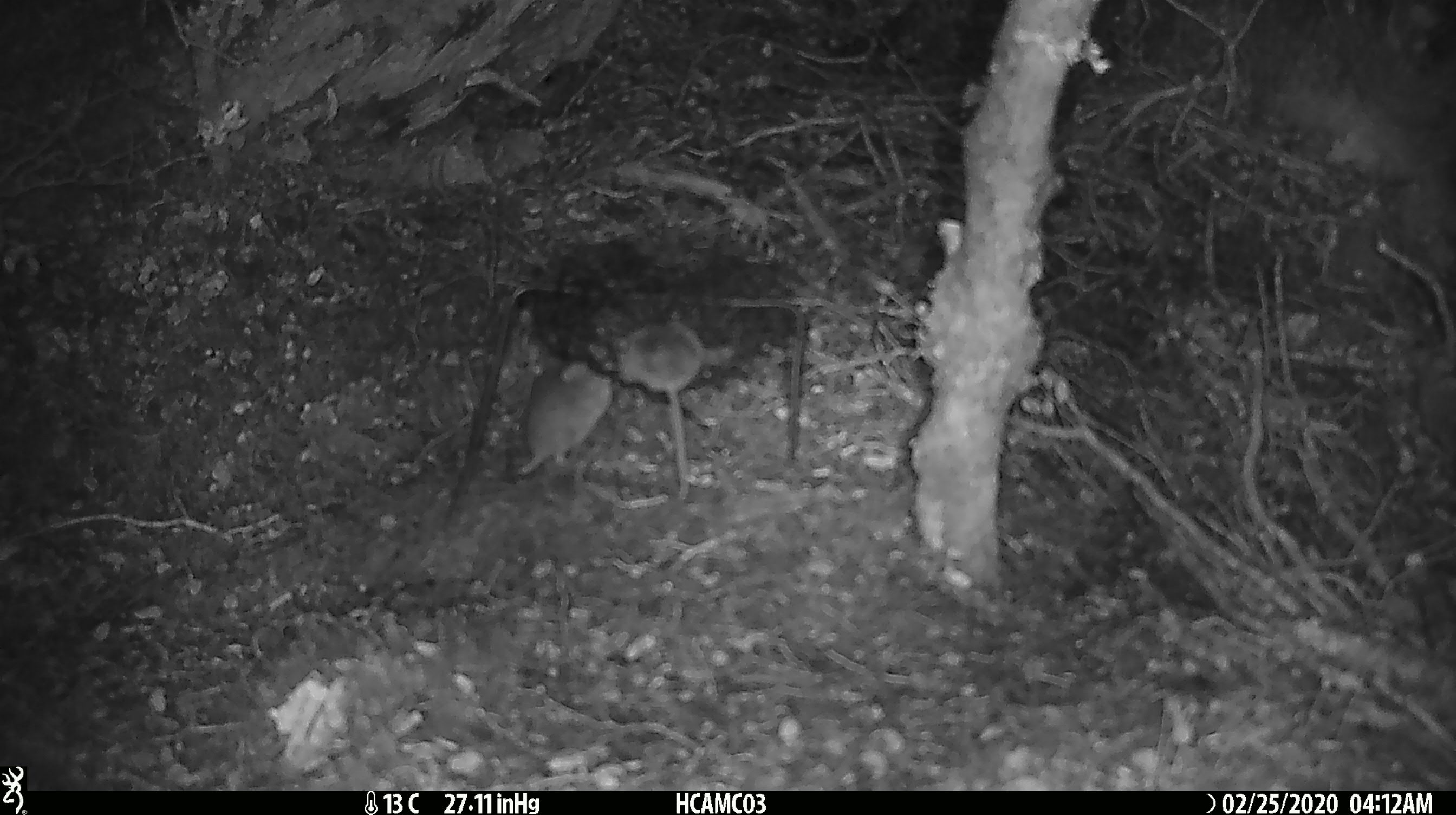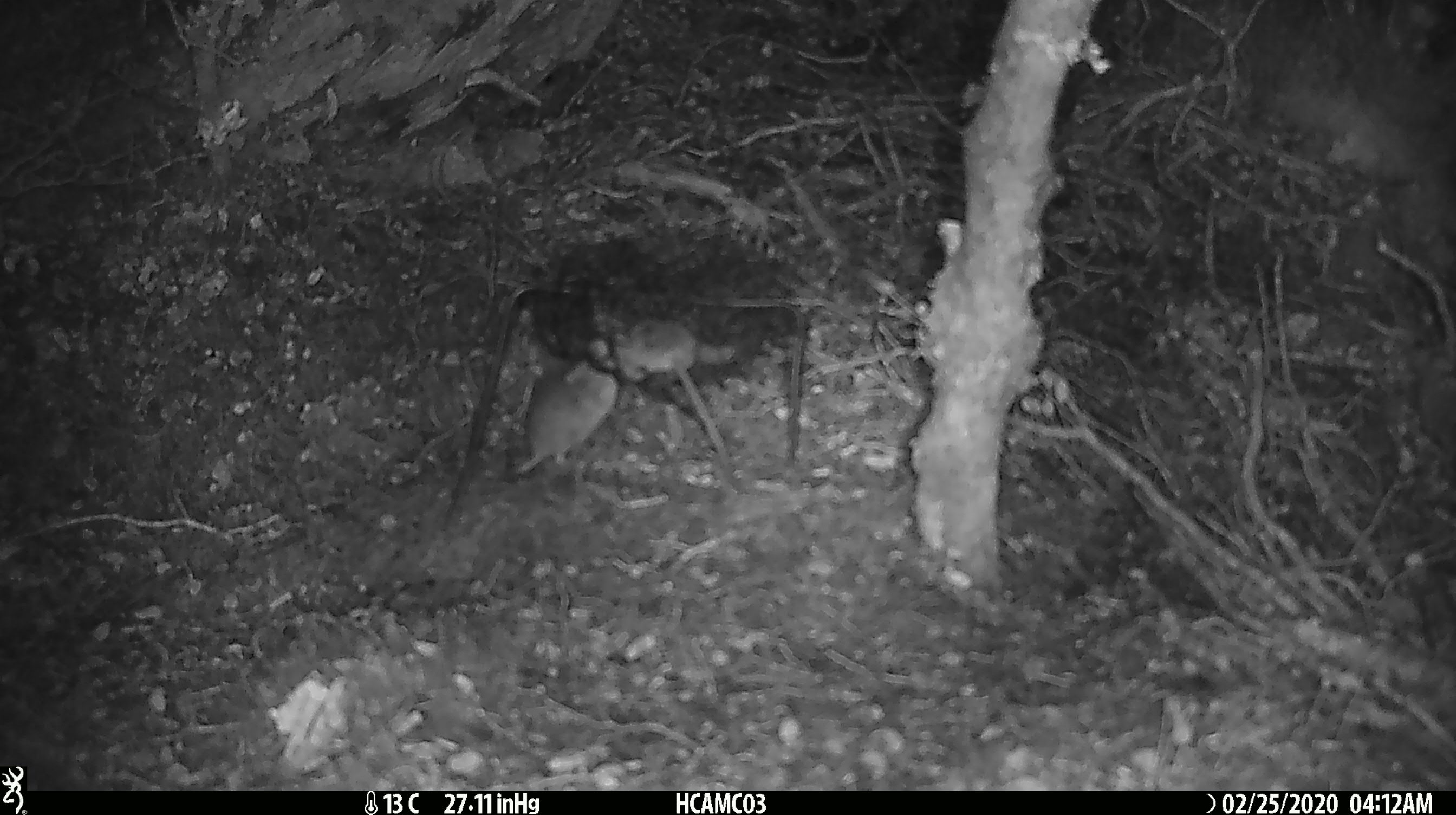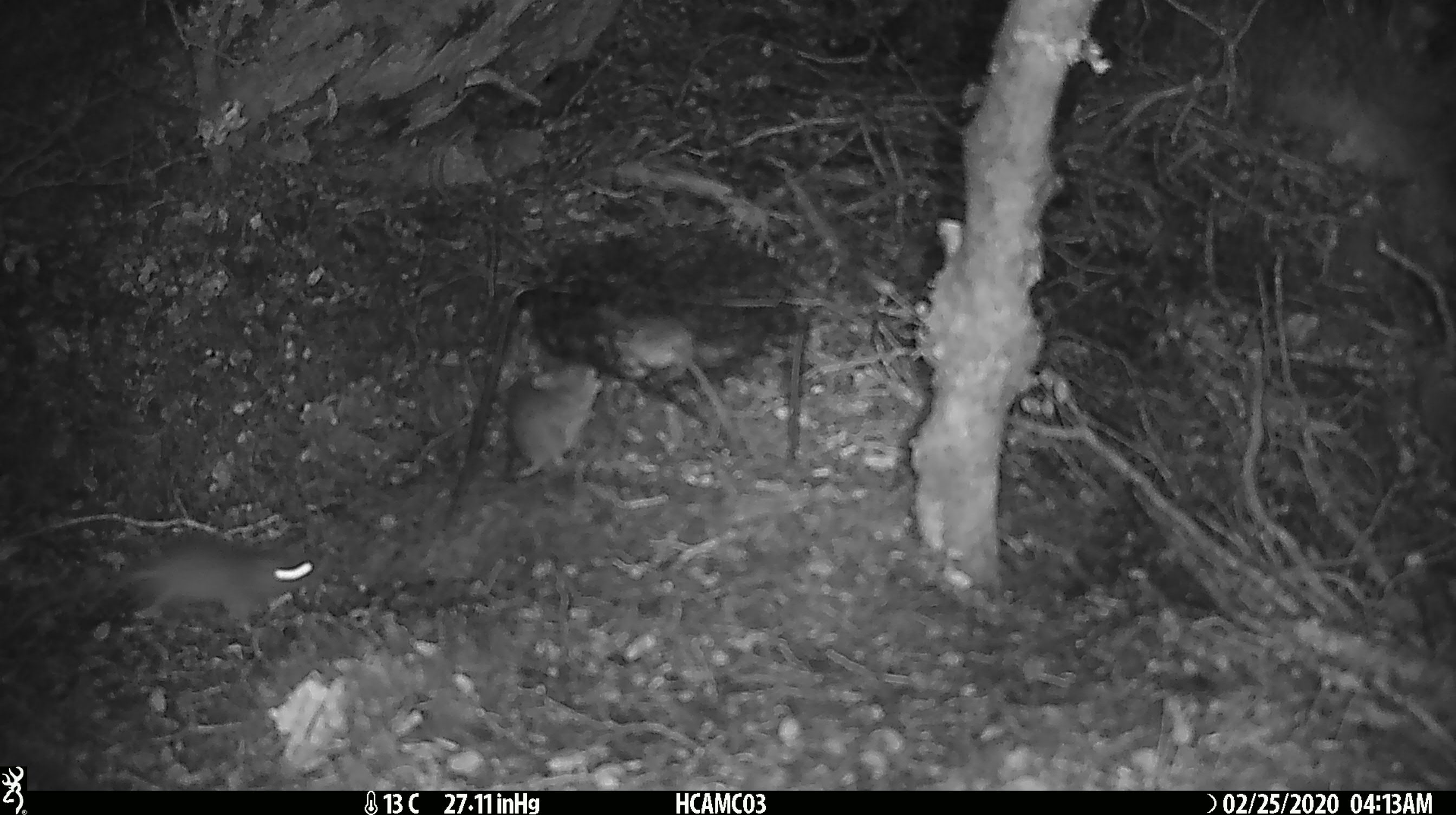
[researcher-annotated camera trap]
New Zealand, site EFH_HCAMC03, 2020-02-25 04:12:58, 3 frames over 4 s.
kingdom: Animalia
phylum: Chordata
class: Mammalia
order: Rodentia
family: Muridae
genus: Mus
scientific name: Mus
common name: mouse